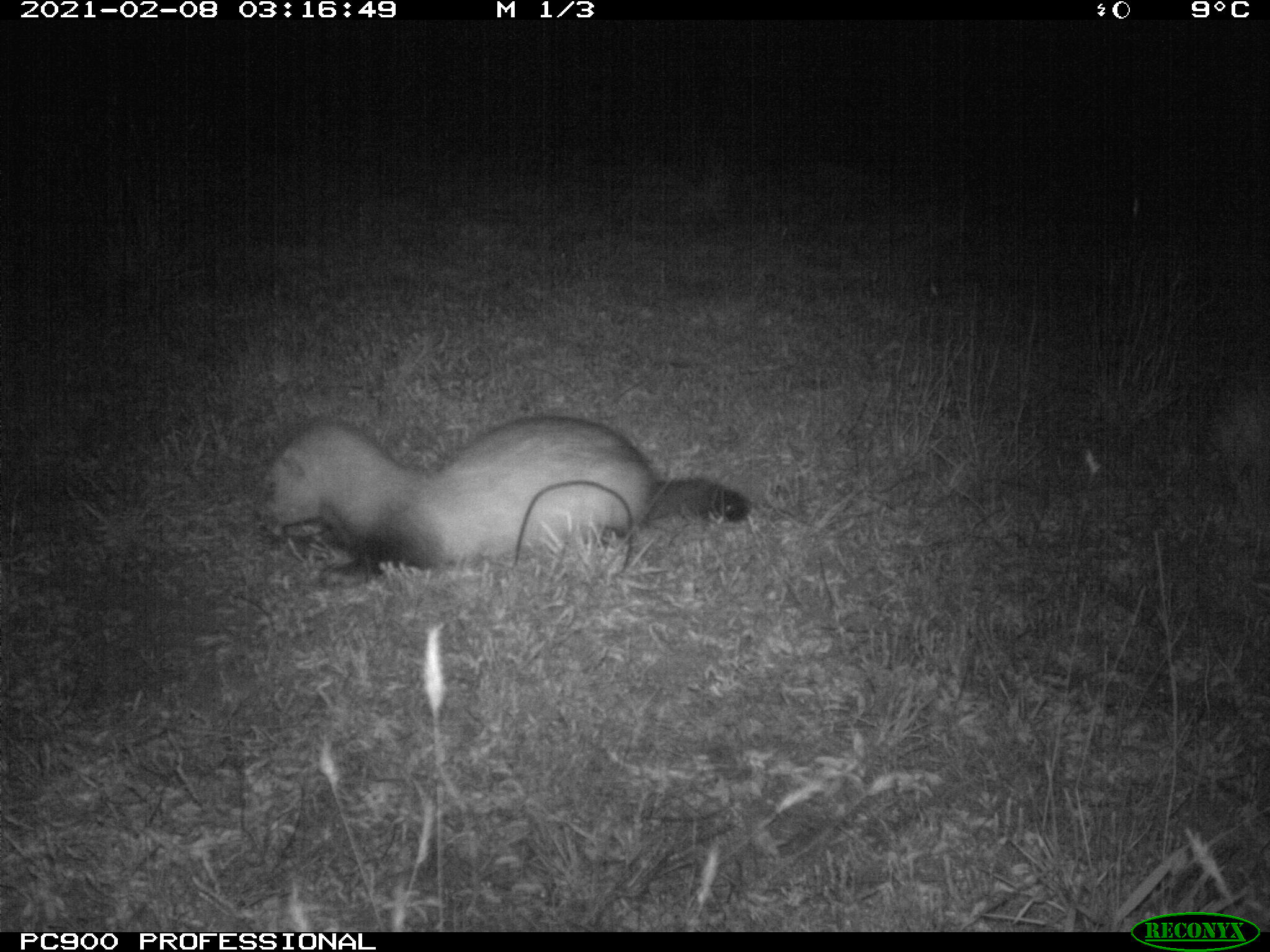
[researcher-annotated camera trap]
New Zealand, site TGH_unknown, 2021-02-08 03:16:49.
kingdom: Animalia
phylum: Chordata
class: Mammalia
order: Carnivora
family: Mustelidae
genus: Mustela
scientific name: Mustela furo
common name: ferret